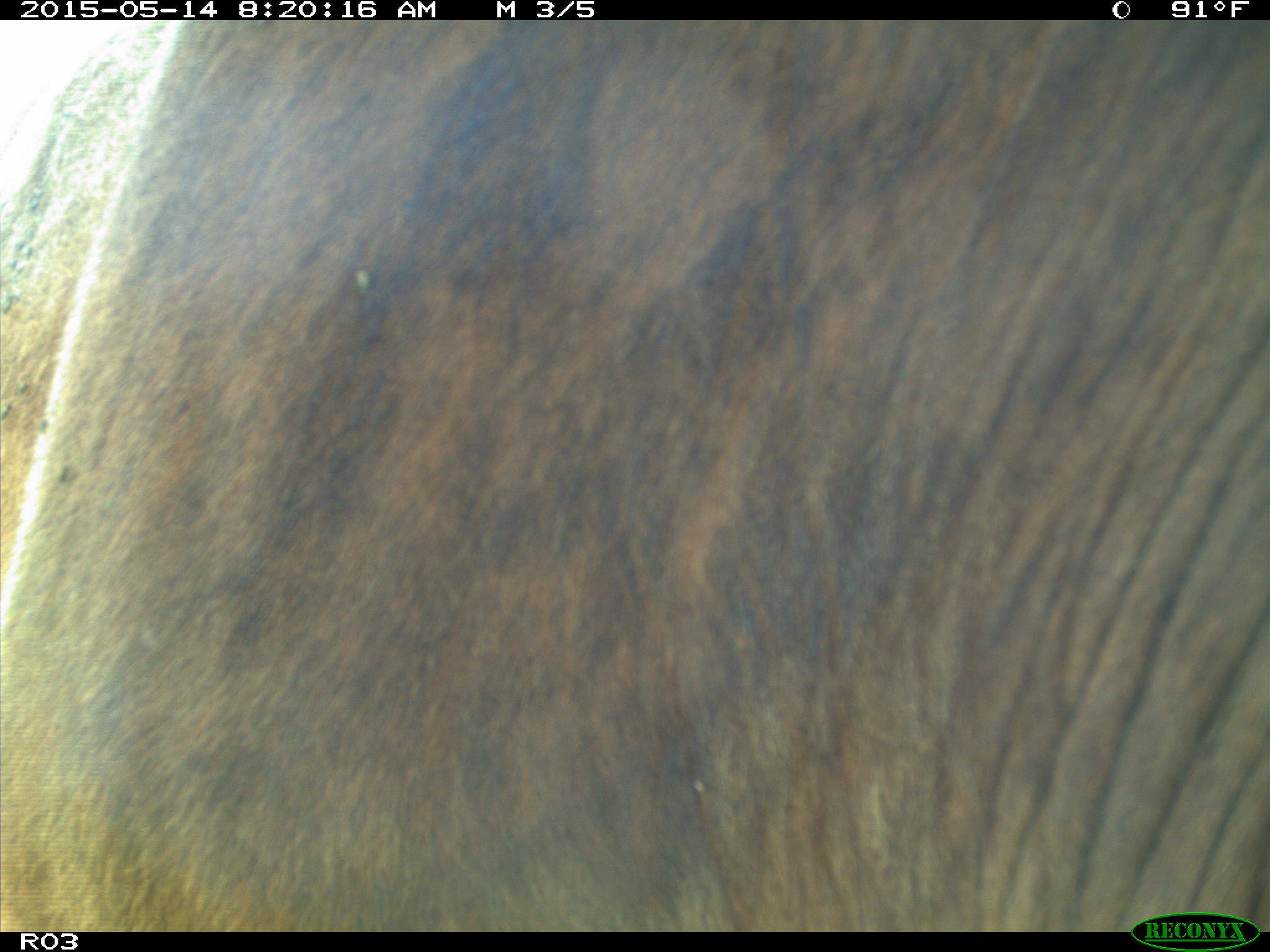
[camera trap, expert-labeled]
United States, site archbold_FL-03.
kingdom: Animalia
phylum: Chordata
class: Mammalia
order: Artiodactyla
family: Bovidae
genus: Bos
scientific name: Bos taurus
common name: domestic cow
Bos taurus (domestic cow).